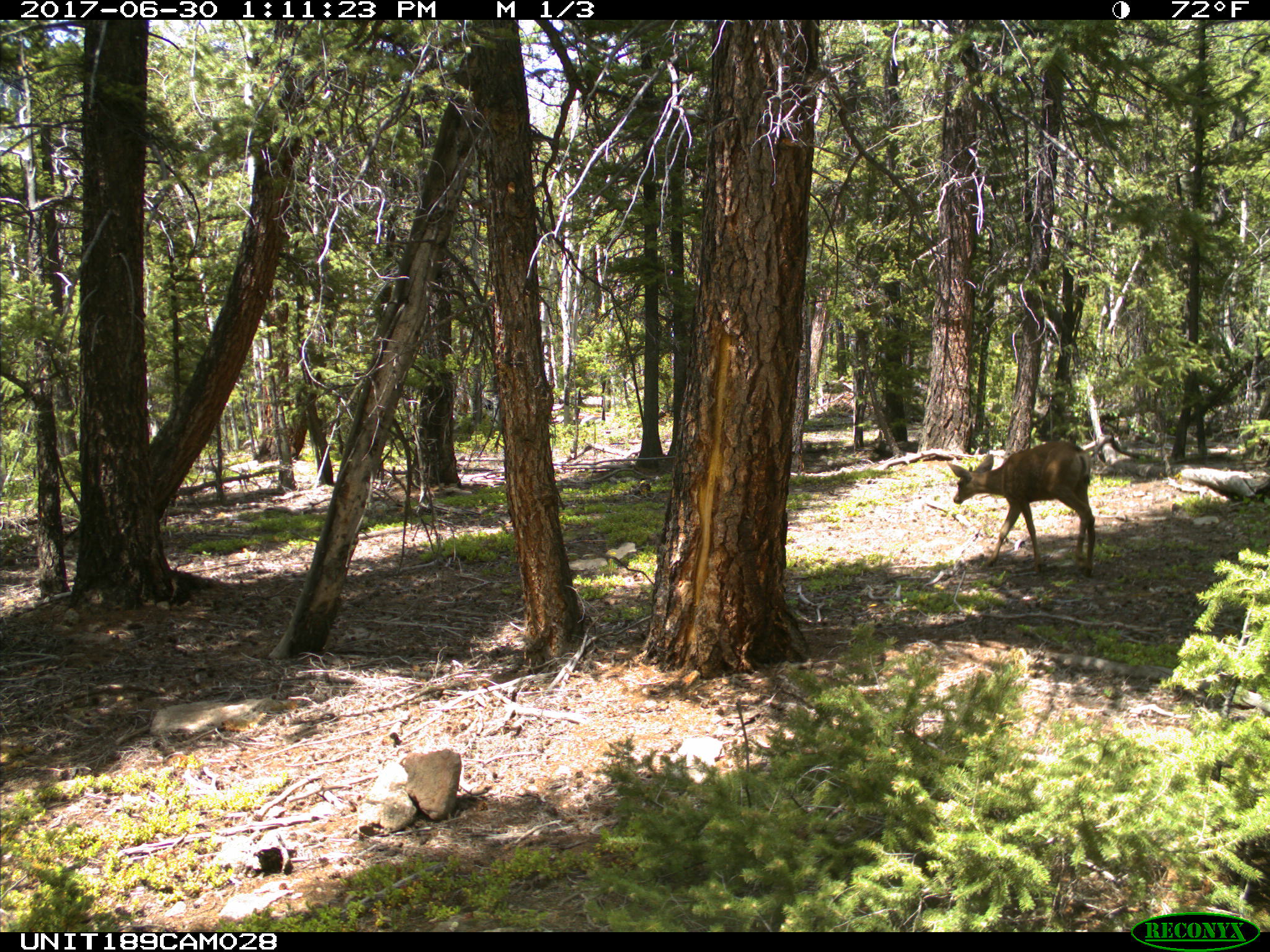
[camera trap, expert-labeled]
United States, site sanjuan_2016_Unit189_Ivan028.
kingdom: Animalia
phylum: Chordata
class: Mammalia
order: Artiodactyla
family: Cervidae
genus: Odocoileus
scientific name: Odocoileus hemionus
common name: mule deer